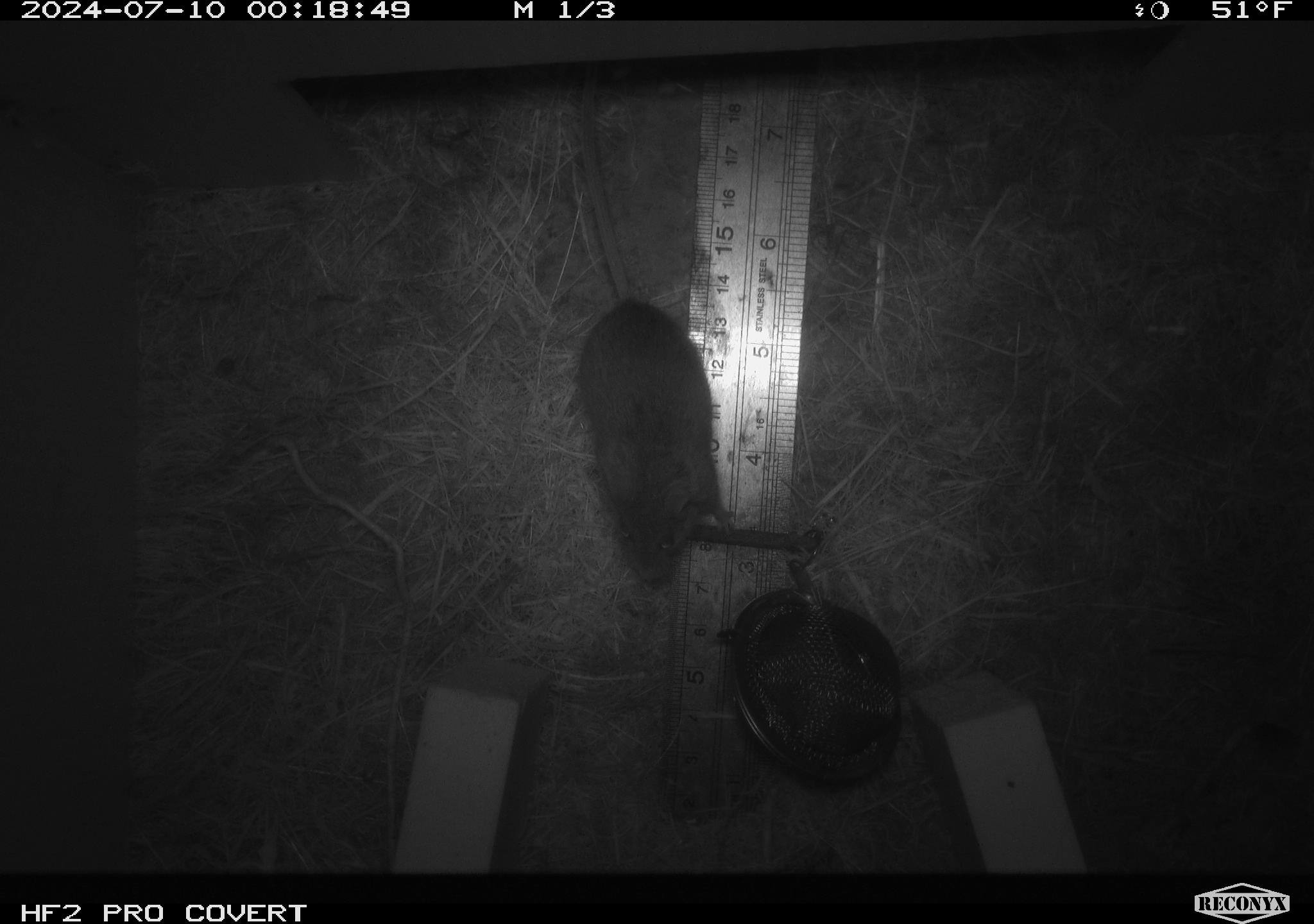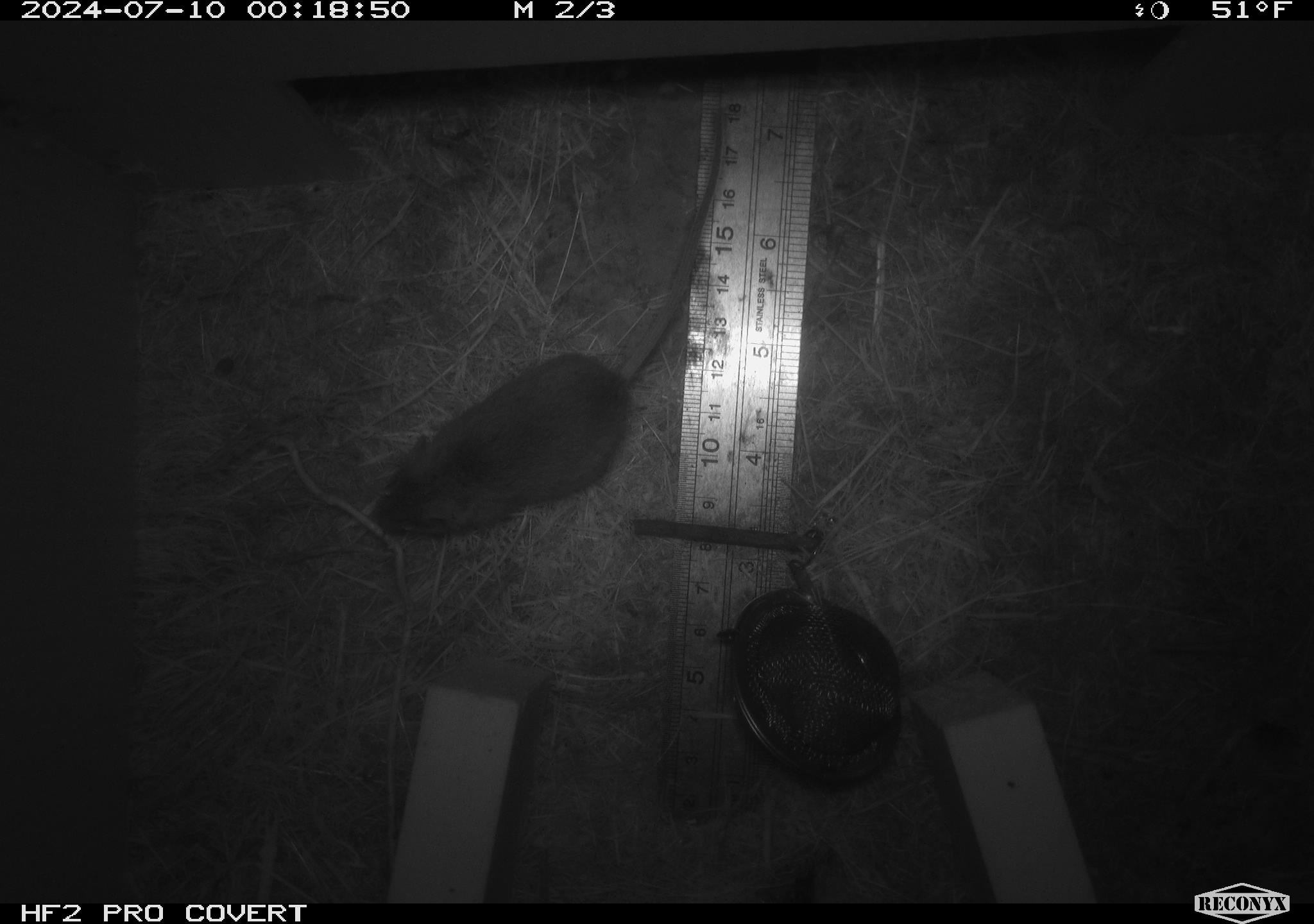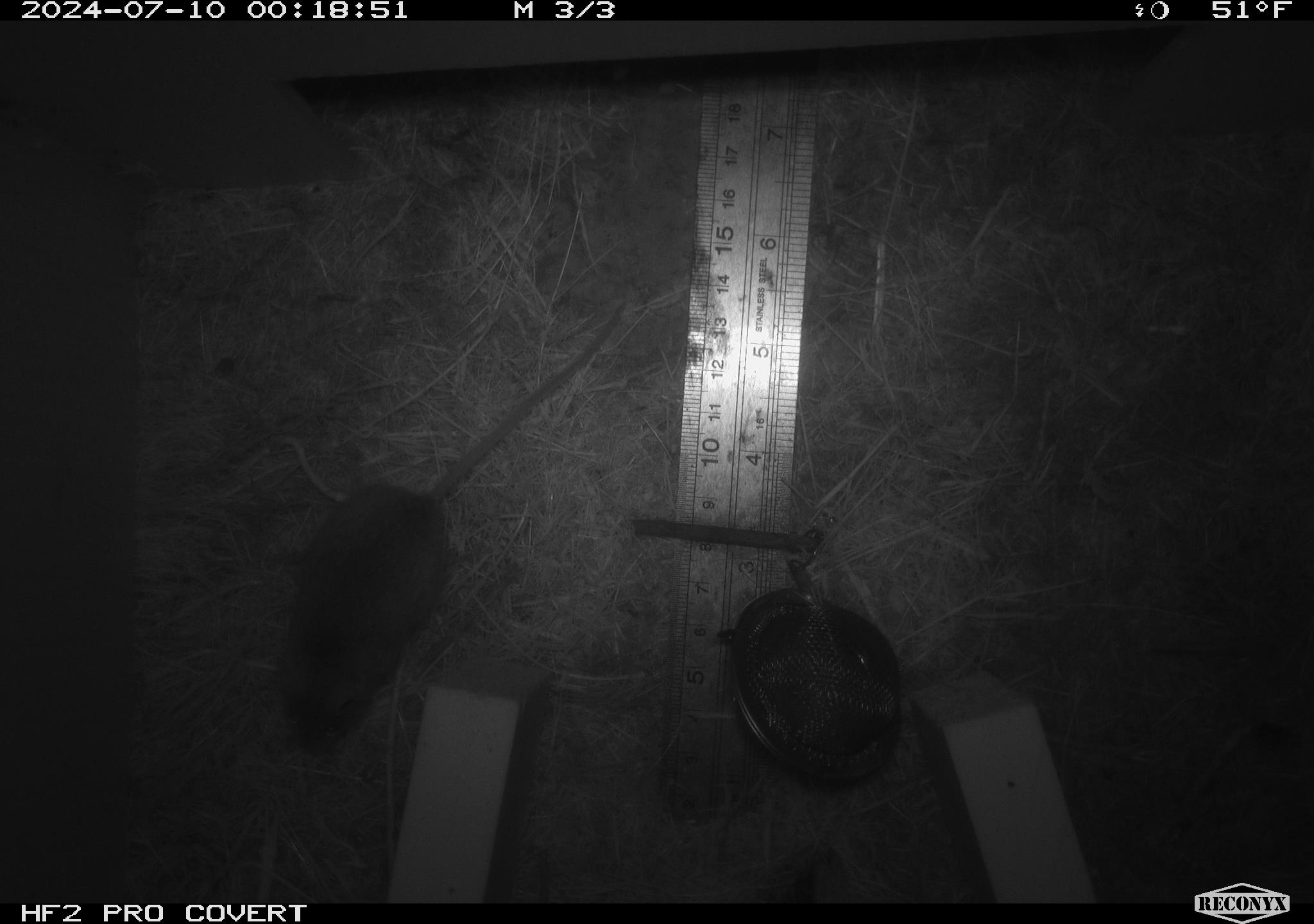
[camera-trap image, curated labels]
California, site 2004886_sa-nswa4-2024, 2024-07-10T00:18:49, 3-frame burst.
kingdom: Animalia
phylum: Chordata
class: Mammalia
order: Rodentia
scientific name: Rodentia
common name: mouse species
Mouse species (Rodentia).